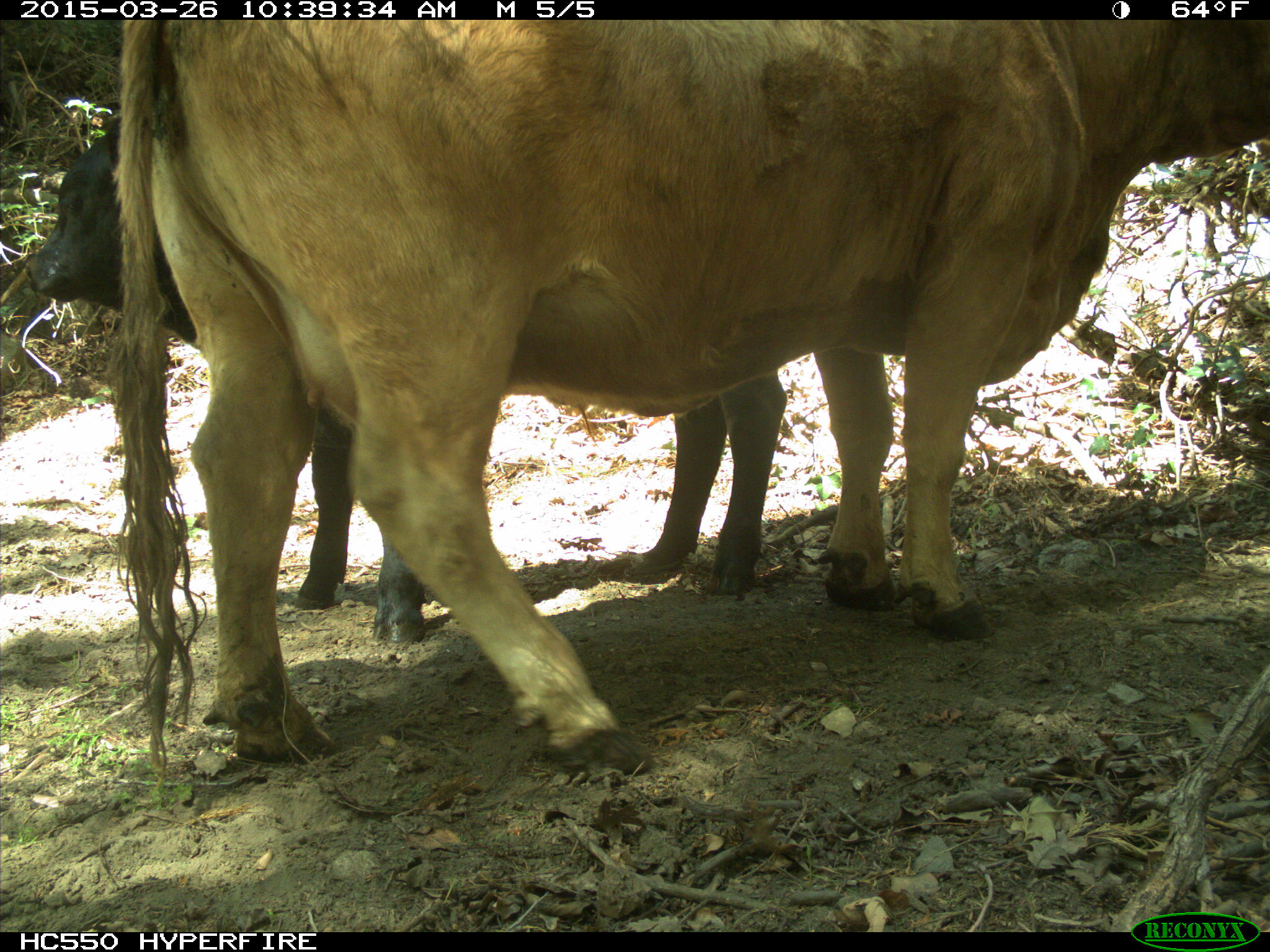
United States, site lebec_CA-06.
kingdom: Animalia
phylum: Chordata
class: Mammalia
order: Artiodactyla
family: Bovidae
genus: Bos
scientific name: Bos taurus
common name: domestic cow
Bos taurus (domestic cow).